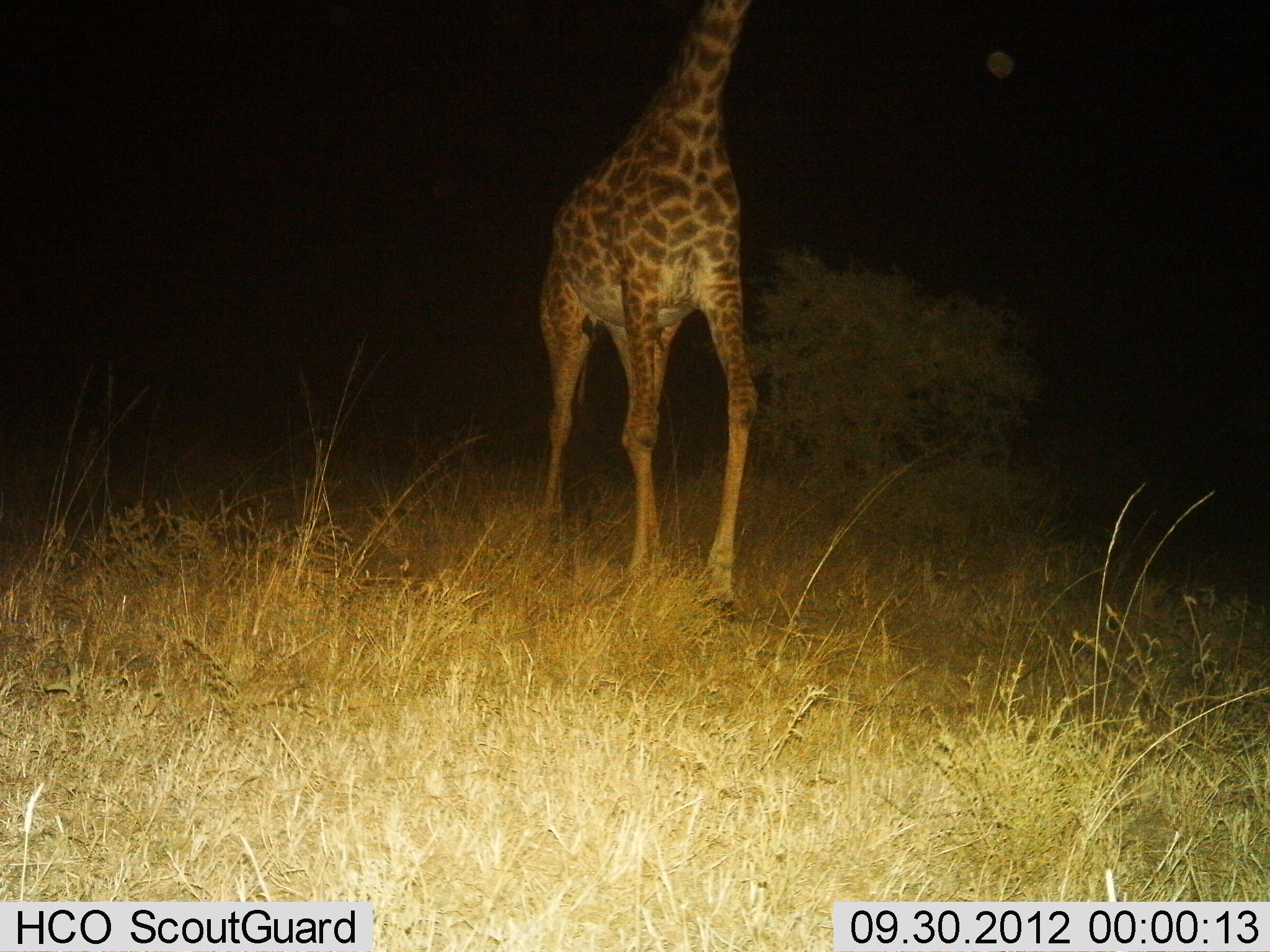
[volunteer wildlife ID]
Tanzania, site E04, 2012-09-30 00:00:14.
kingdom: Animalia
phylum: Chordata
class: Mammalia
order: Artiodactyla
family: Giraffidae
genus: Giraffa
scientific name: Giraffa camelopardalis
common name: giraffe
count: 1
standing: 40%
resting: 0%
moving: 60%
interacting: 0%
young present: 0%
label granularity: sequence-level